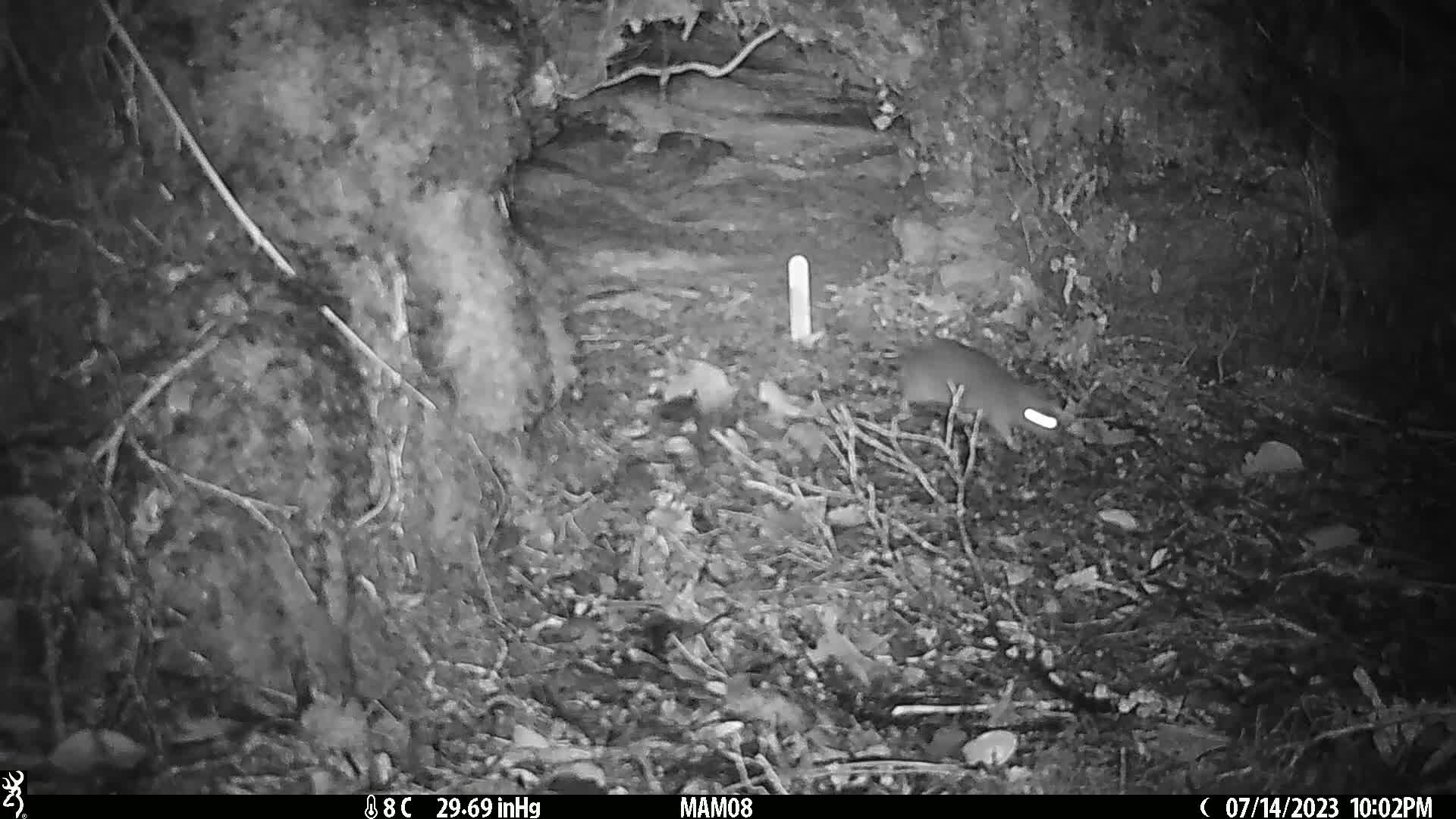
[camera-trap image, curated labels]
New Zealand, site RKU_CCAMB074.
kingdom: Animalia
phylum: Chordata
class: Mammalia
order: Rodentia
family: Muridae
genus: Rattus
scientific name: Rattus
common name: rat